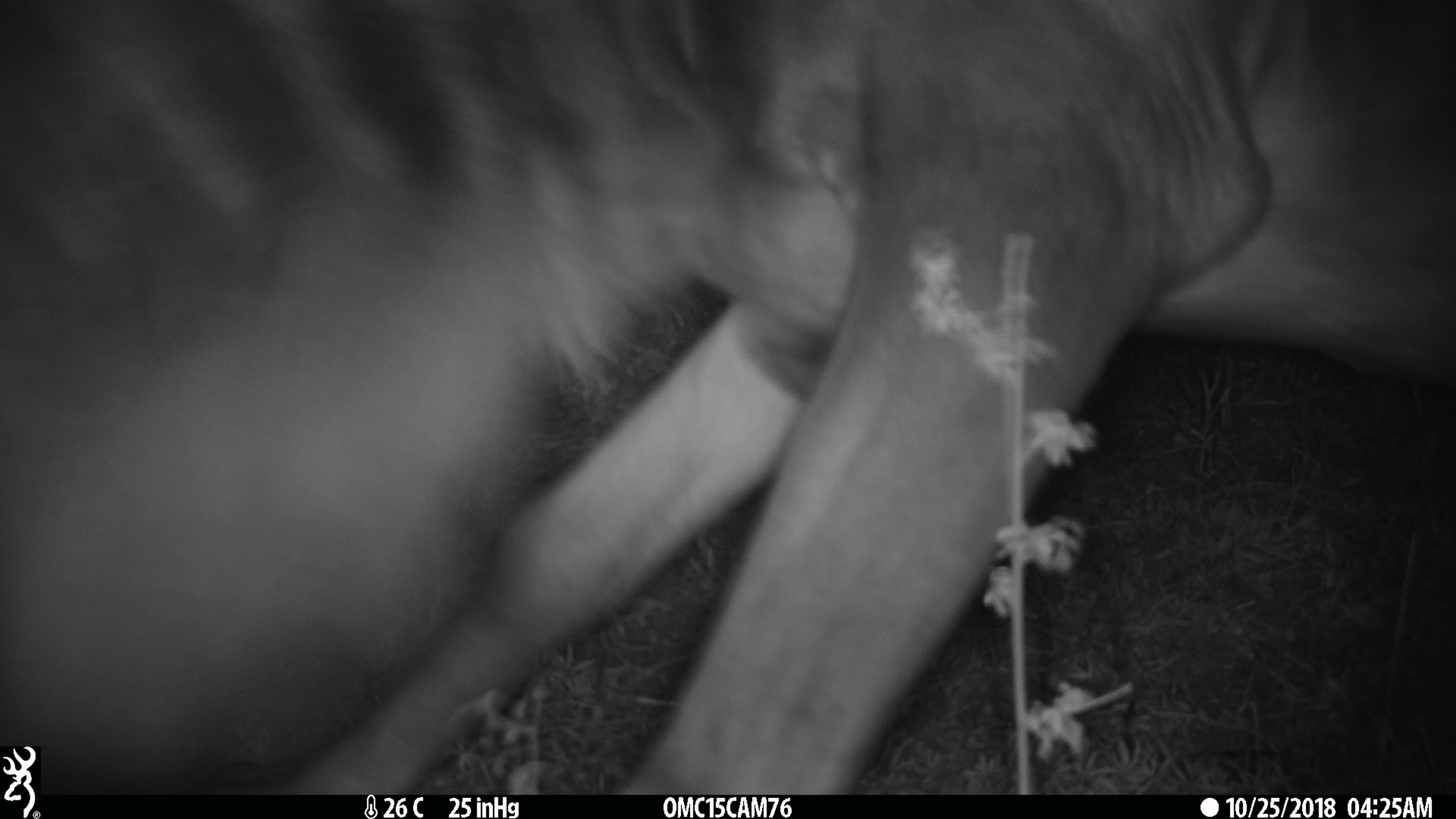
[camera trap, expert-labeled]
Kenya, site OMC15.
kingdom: Animalia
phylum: Chordata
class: Mammalia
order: Artiodactyla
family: Bovidae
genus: Connochaetes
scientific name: Connochaetes taurinus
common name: blue wildebeest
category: wildebeest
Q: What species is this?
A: Wildebeest (blue wildebeest) (Connochaetes taurinus).